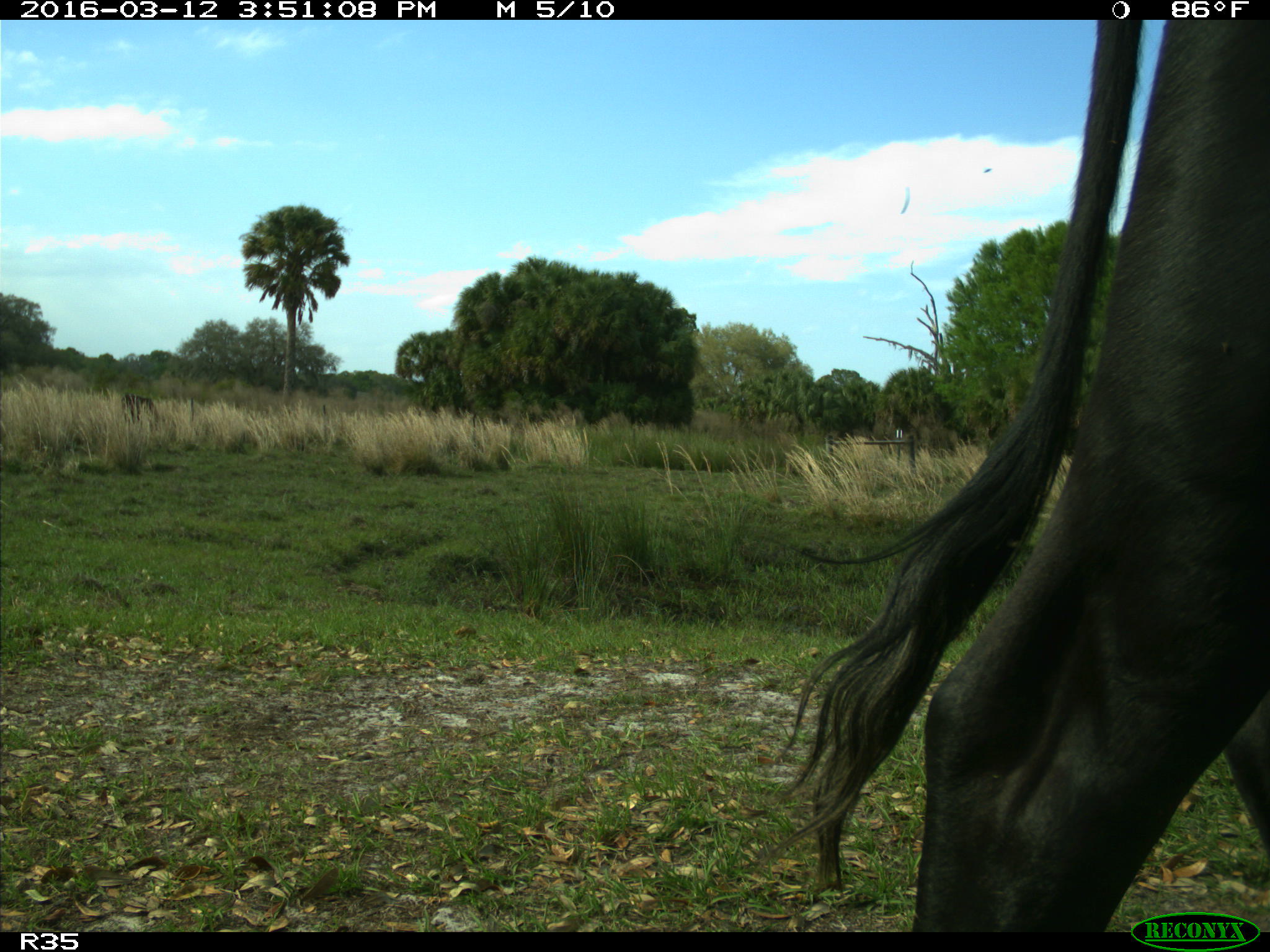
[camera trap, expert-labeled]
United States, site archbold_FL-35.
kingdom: Animalia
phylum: Chordata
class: Mammalia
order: Artiodactyla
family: Bovidae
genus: Bos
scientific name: Bos taurus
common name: domestic cow